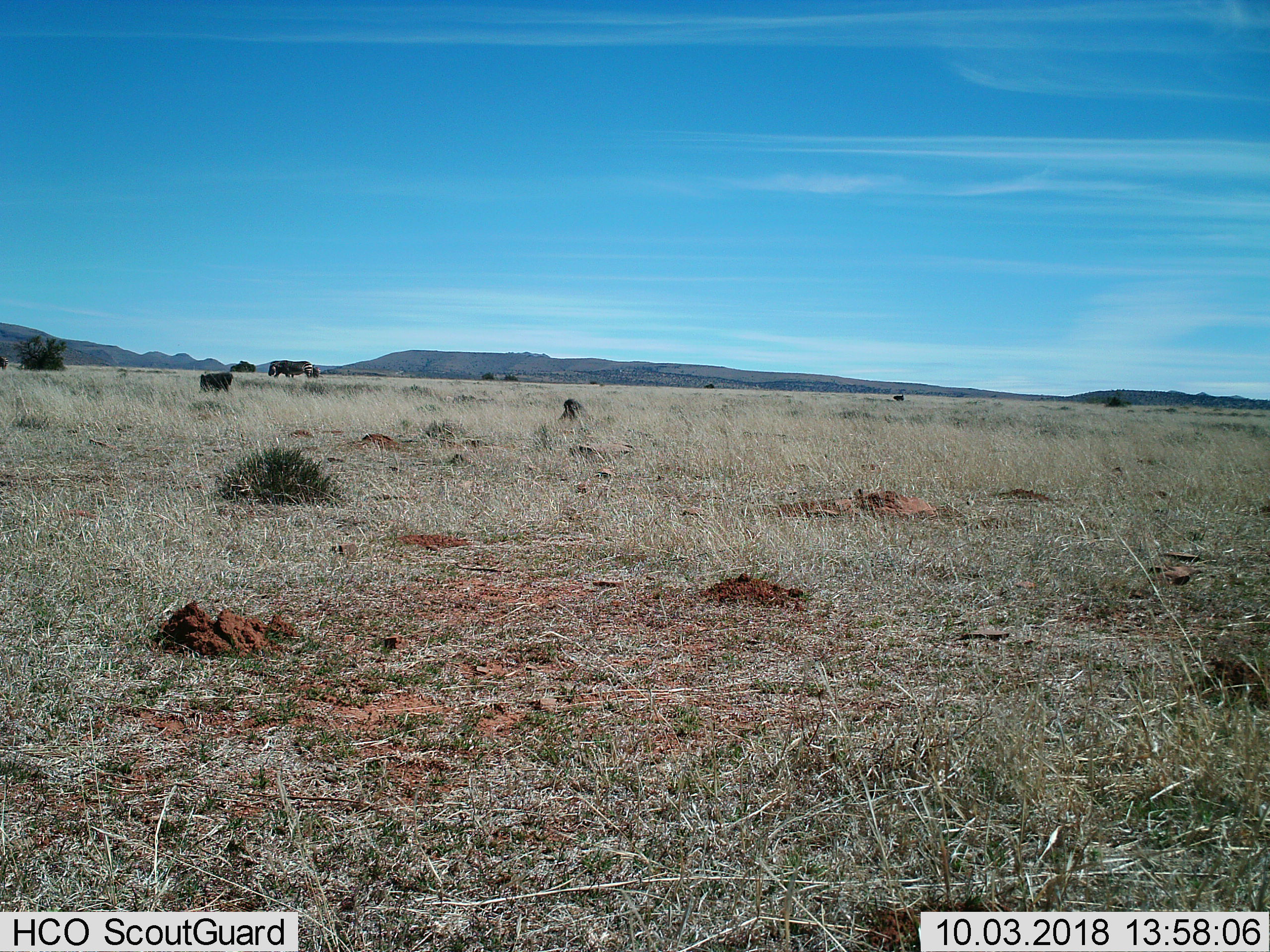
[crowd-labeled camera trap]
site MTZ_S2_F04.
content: unidentified animal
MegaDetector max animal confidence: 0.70